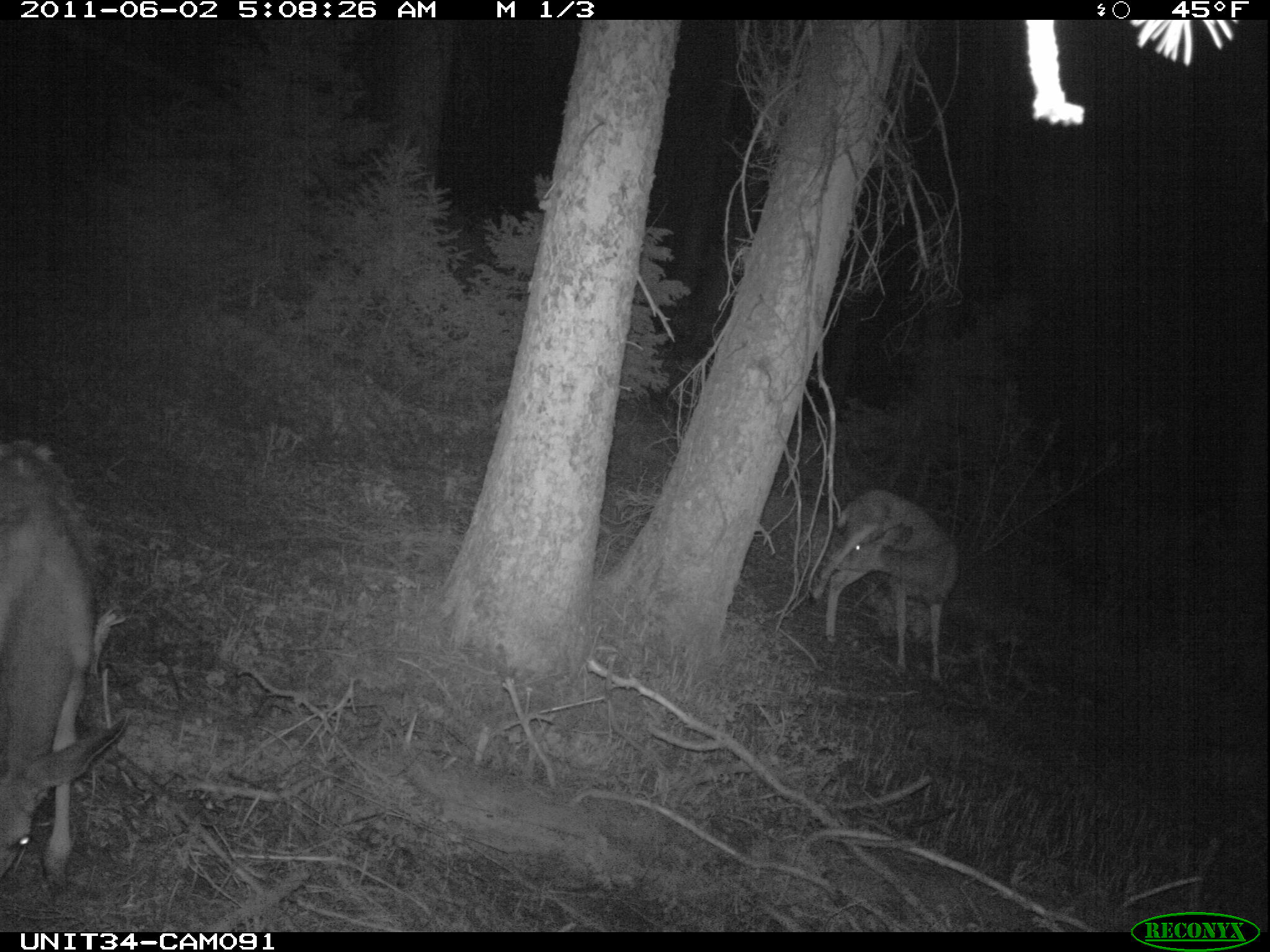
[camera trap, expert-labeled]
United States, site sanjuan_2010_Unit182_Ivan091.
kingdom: Animalia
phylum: Chordata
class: Mammalia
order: Artiodactyla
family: Cervidae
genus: Odocoileus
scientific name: Odocoileus hemionus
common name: mule deer